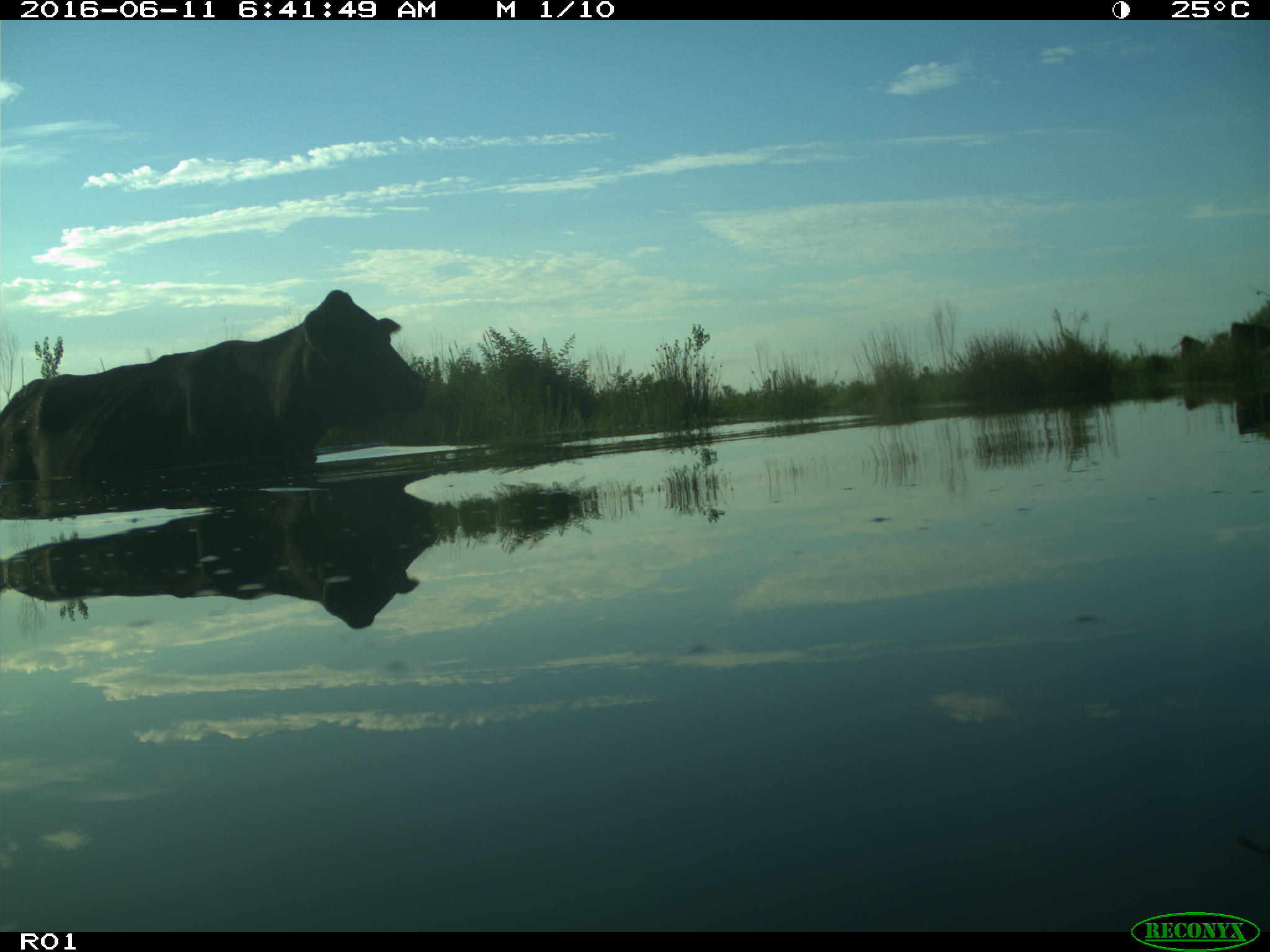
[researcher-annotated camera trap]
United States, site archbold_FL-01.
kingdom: Animalia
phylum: Chordata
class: Mammalia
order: Artiodactyla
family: Bovidae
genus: Bos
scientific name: Bos taurus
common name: domestic cow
Bos taurus (domestic cow).